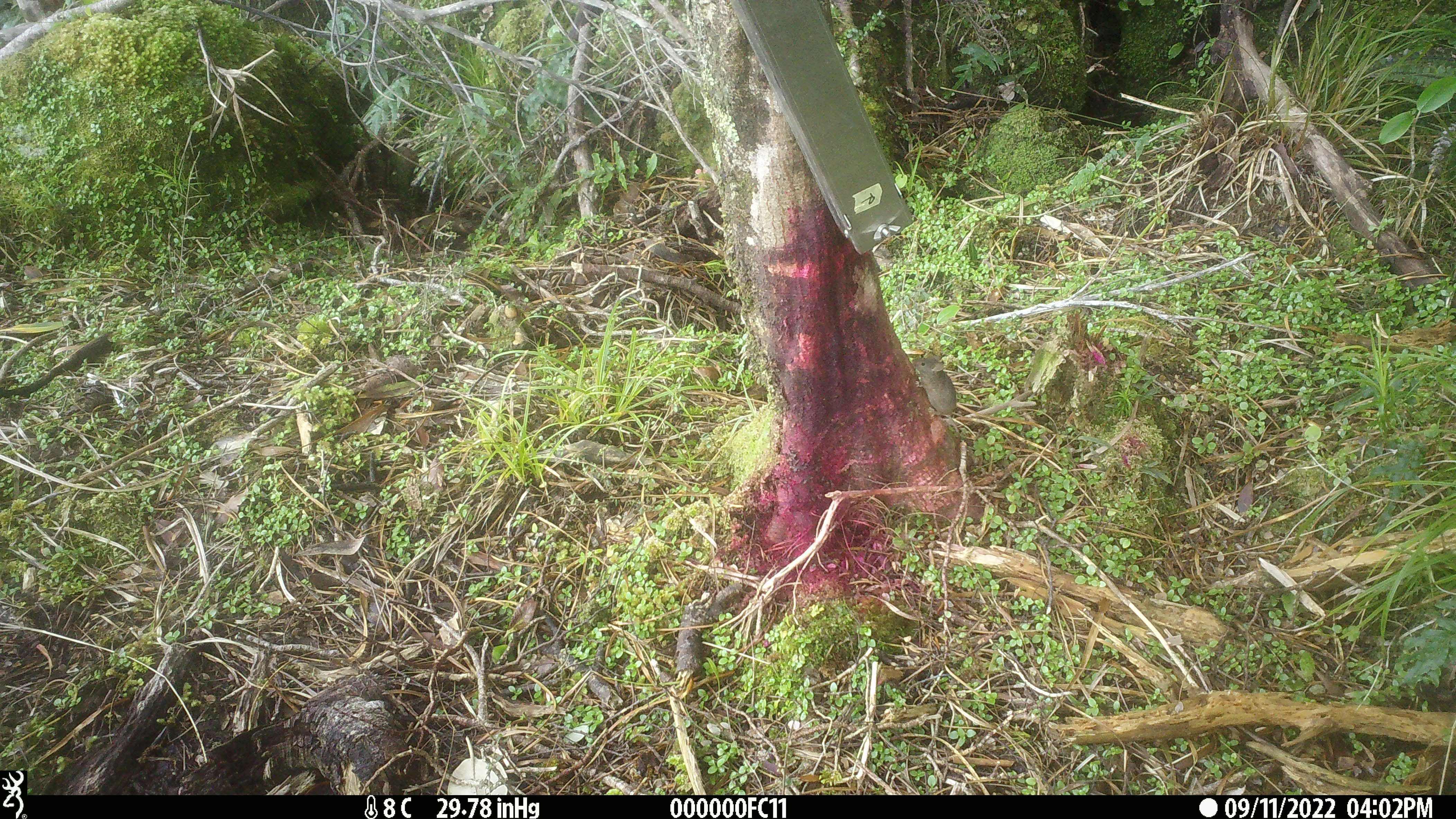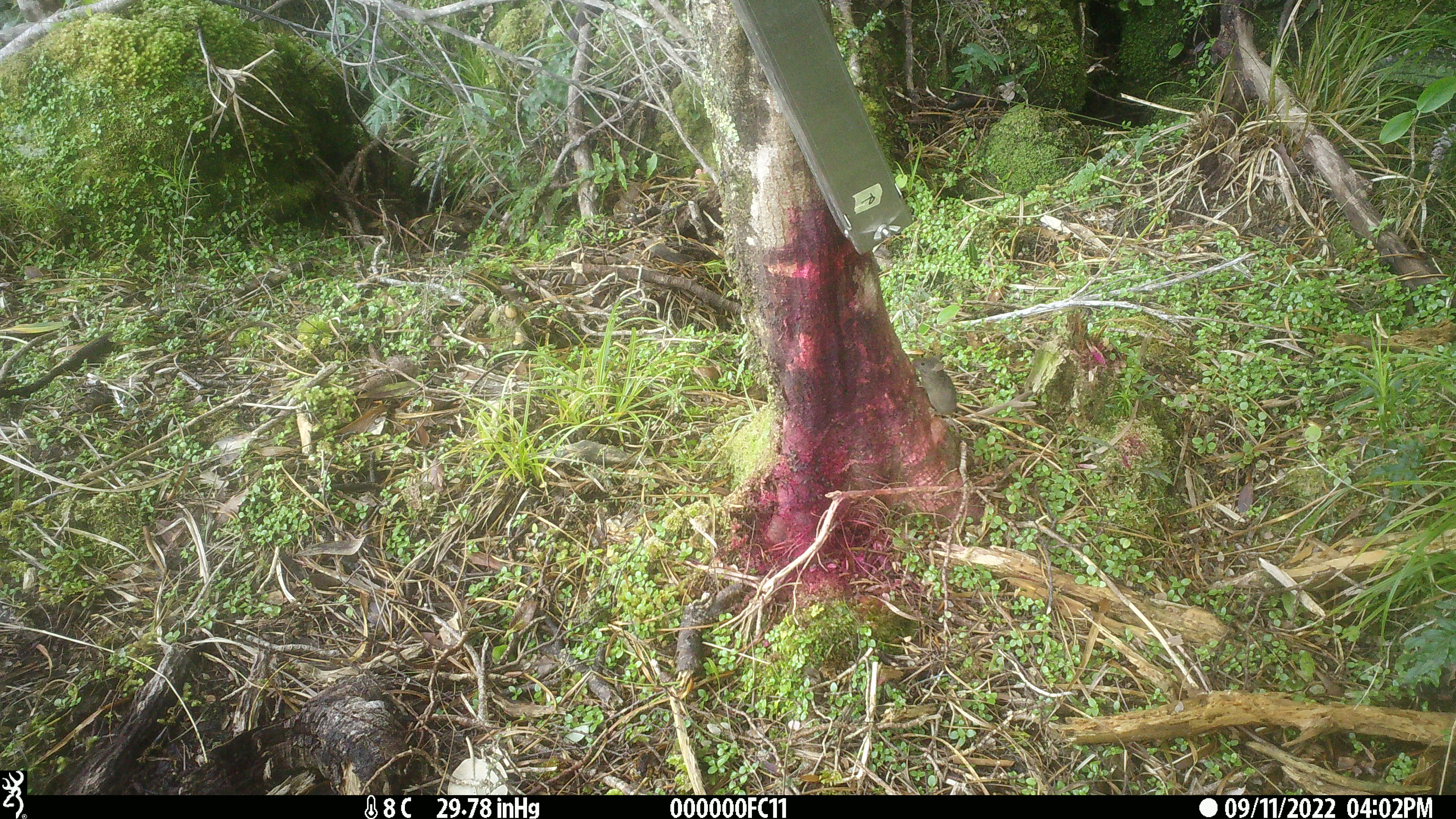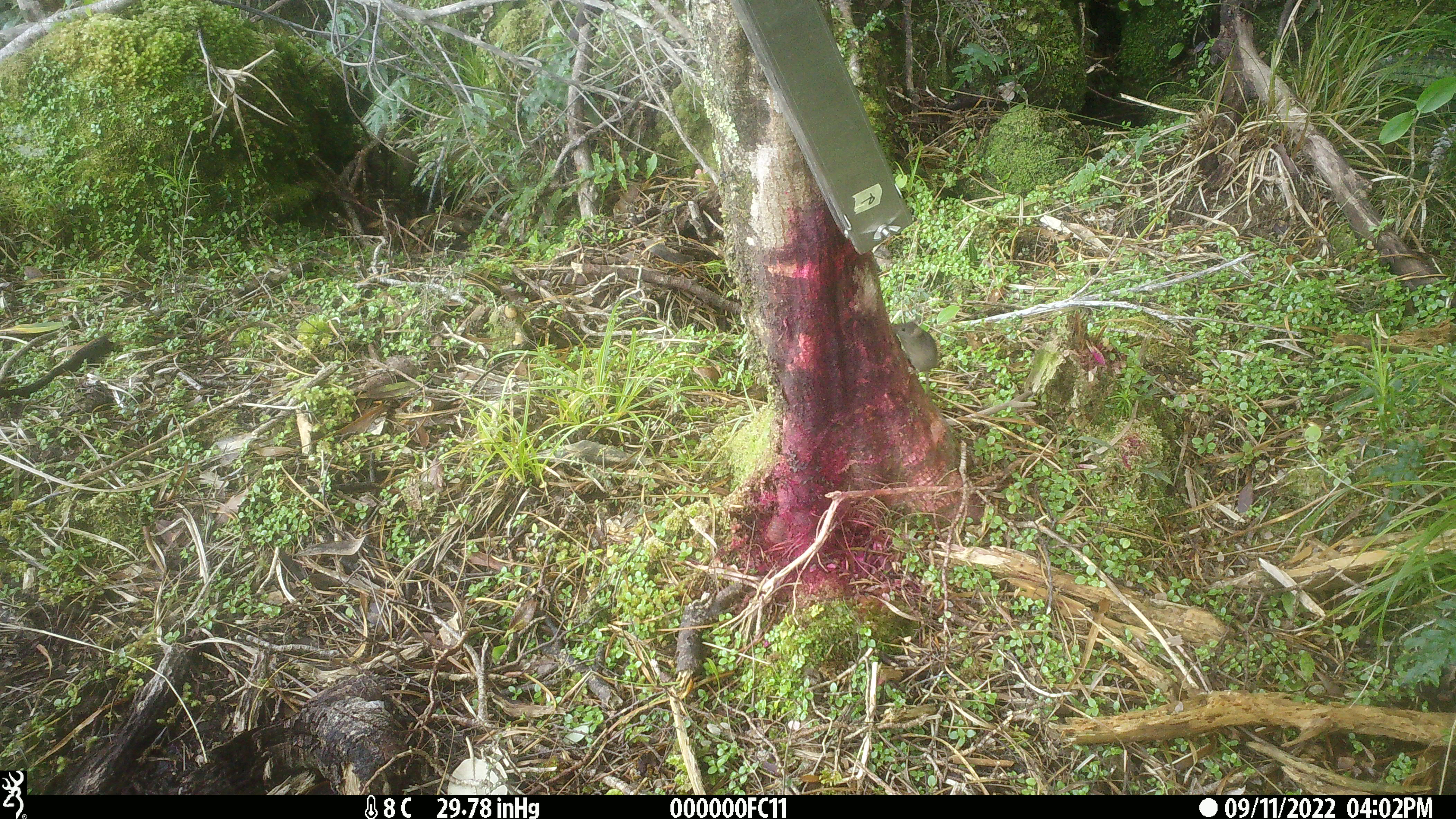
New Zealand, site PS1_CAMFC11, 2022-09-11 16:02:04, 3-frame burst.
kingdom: Animalia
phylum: Chordata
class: Mammalia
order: Rodentia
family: Muridae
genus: Mus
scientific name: Mus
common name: mouse